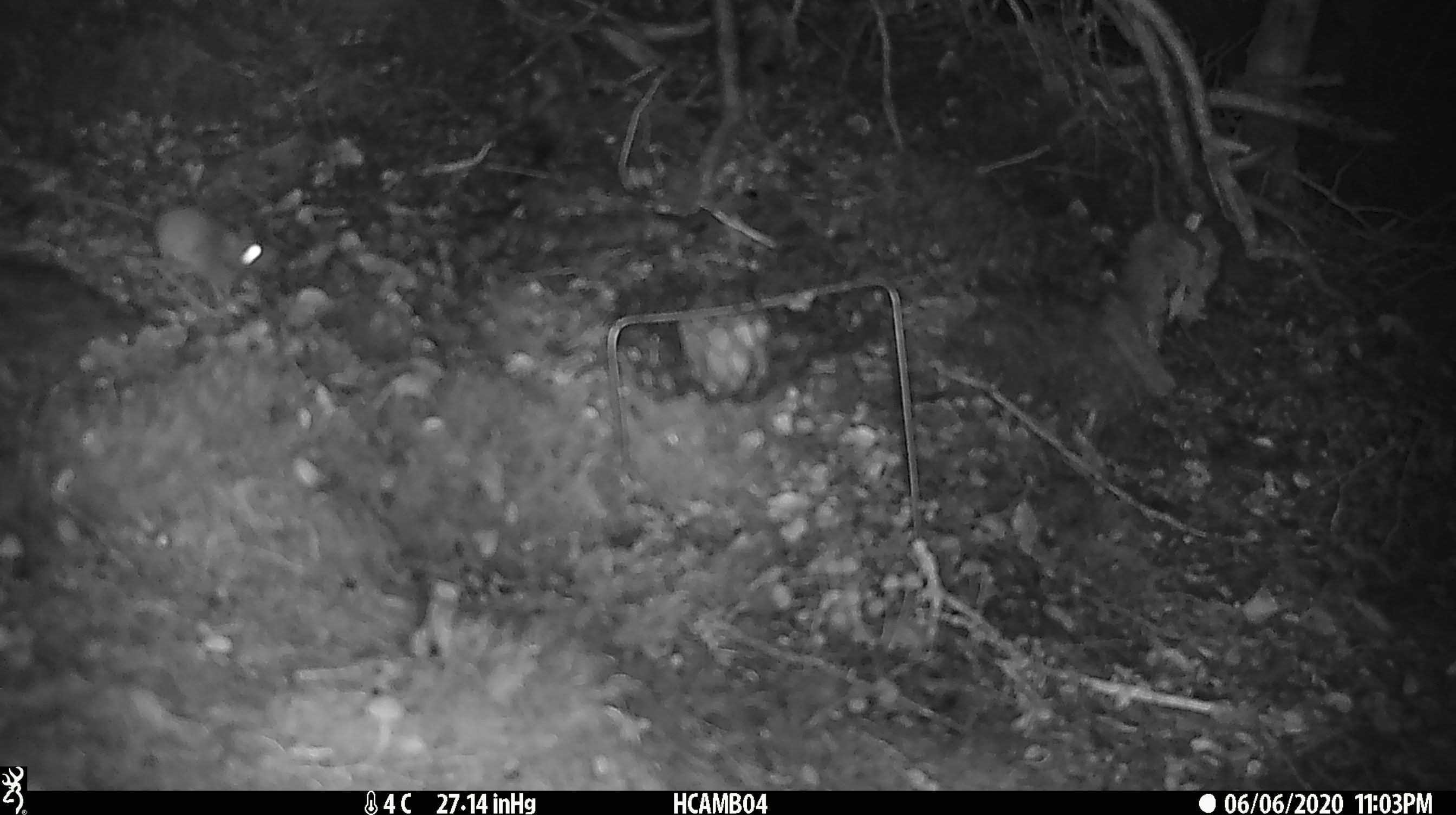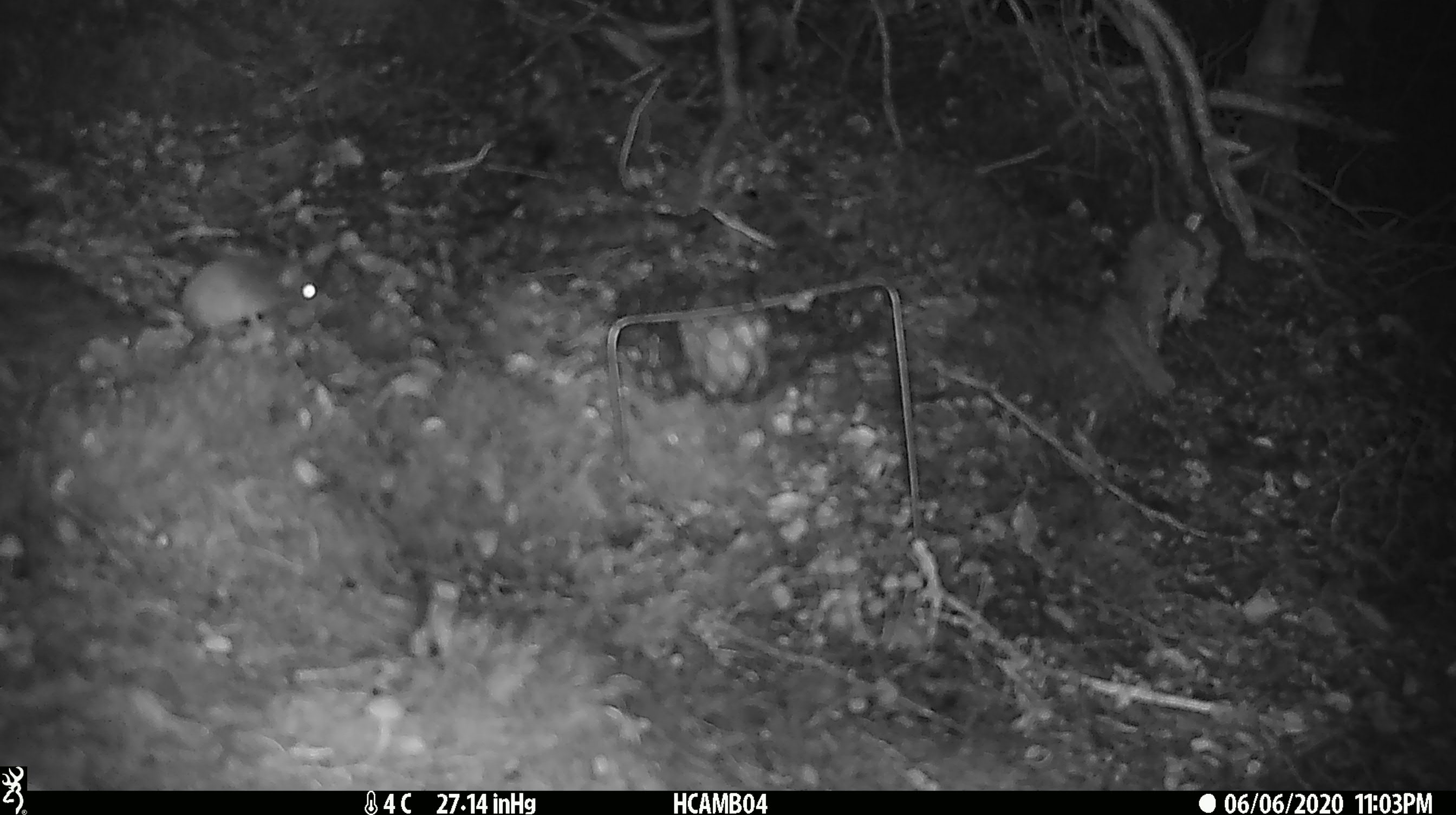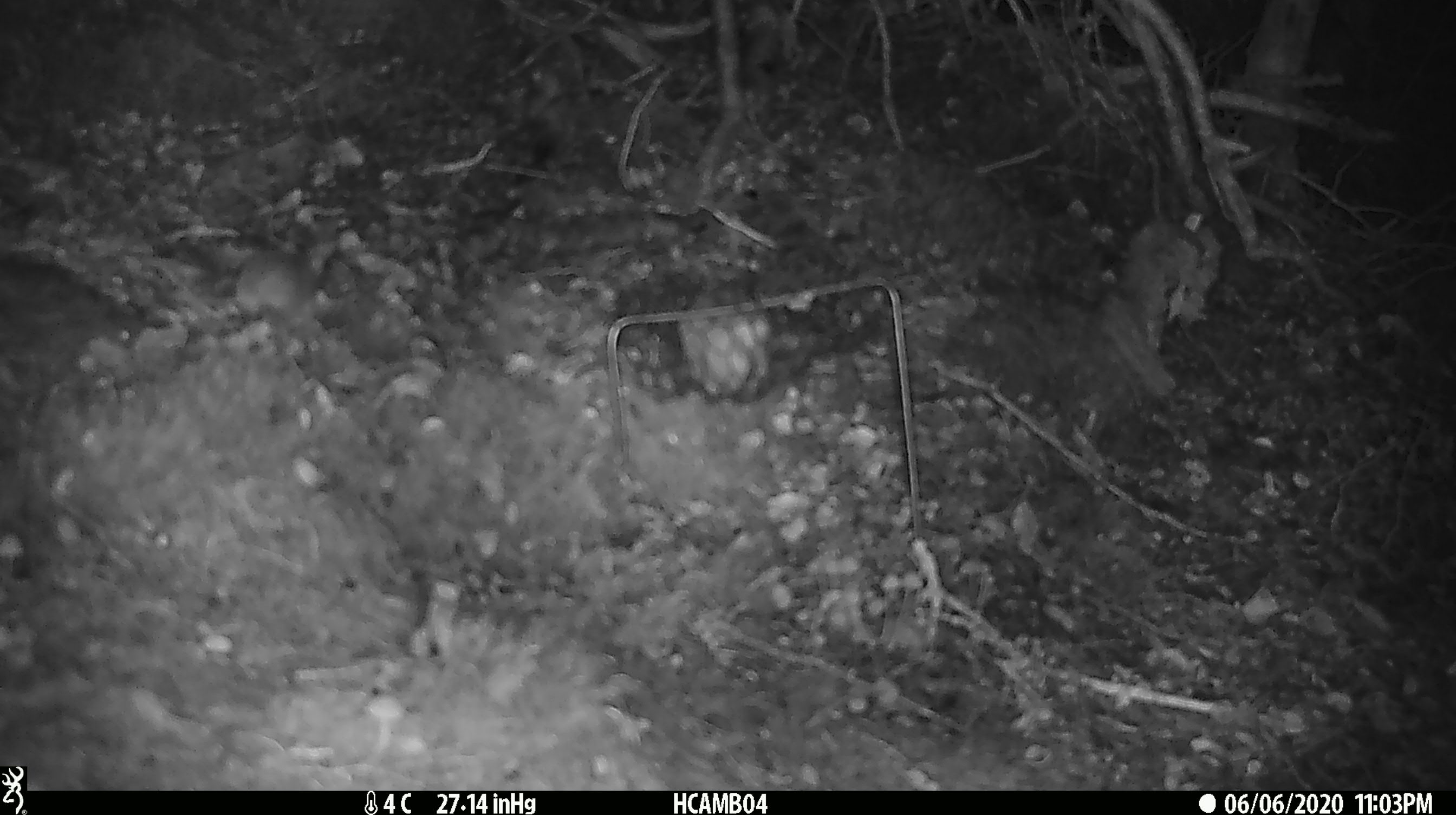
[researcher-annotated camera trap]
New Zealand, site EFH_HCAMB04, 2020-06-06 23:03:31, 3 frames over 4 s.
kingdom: Animalia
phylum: Chordata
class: Mammalia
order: Rodentia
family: Muridae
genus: Mus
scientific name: Mus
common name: mouse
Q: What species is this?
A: Mouse (Mus).